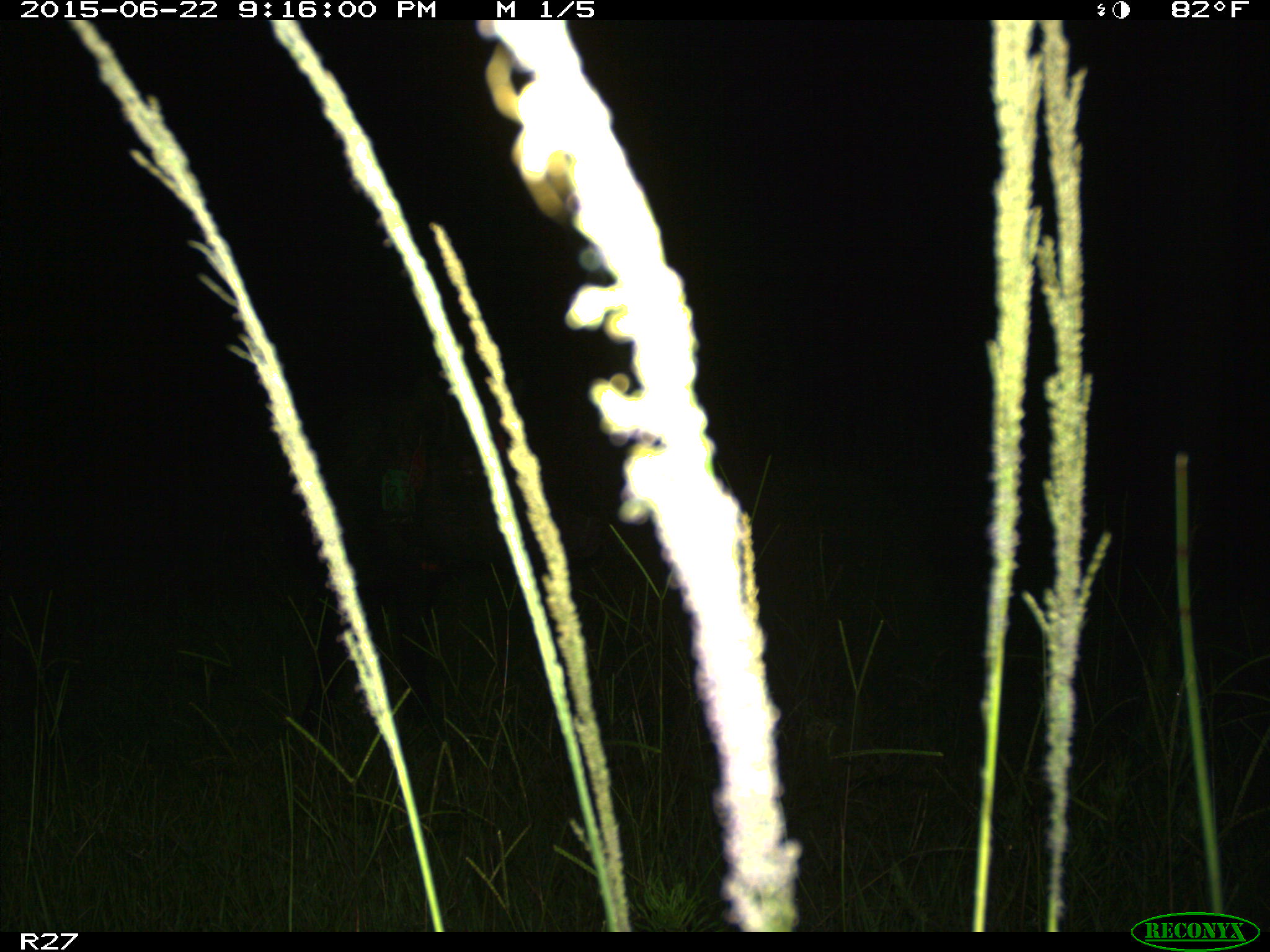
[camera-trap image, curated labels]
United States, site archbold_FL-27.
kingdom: Animalia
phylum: Chordata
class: Mammalia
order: Artiodactyla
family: Suidae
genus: Sus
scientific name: Sus scrofa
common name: wild boar